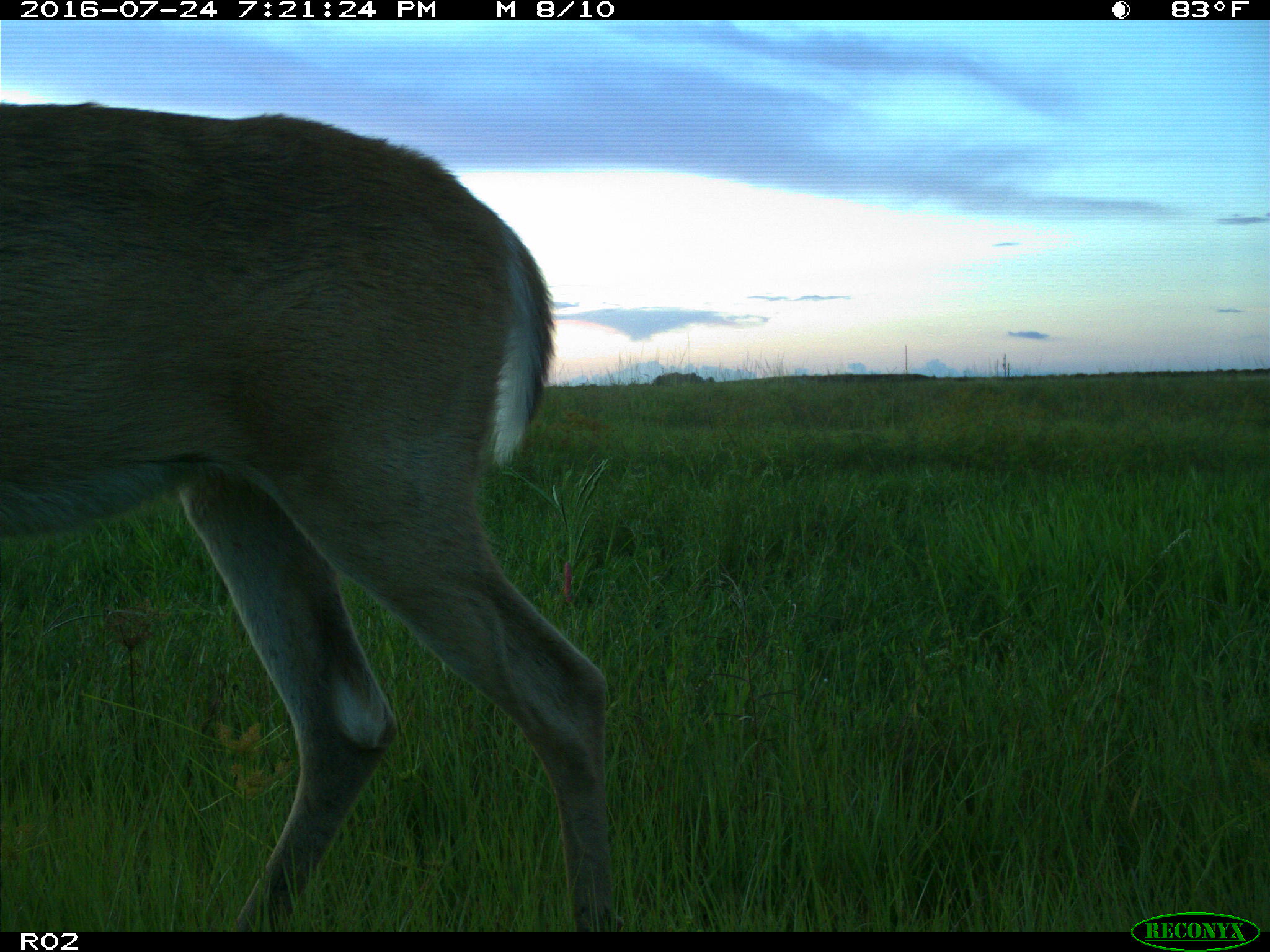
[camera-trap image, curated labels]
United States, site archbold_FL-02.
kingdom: Animalia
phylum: Chordata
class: Mammalia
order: Artiodactyla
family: Cervidae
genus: Odocoileus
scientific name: Odocoileus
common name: deer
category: unidentified deer